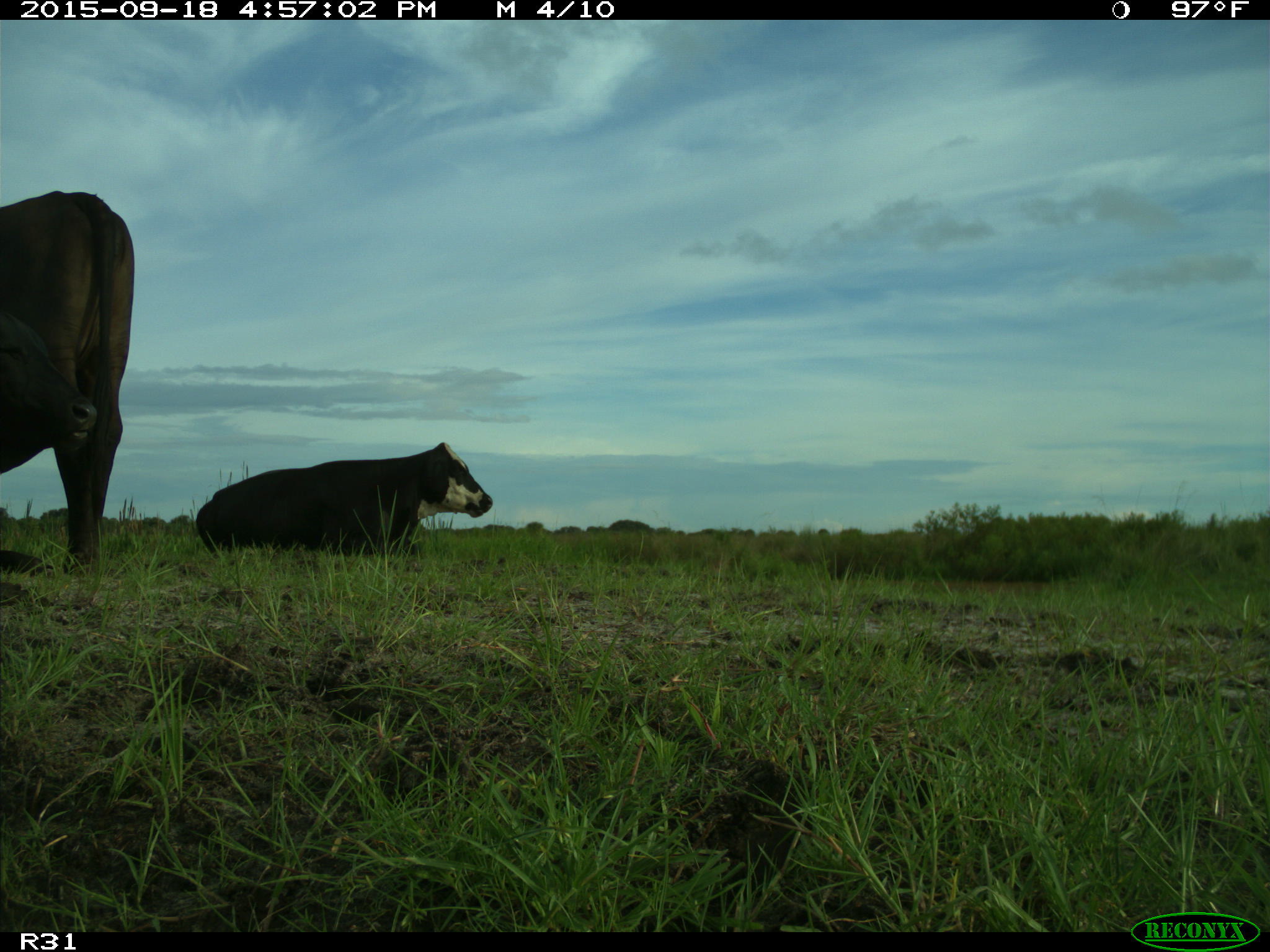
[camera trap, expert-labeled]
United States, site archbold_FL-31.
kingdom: Animalia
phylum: Chordata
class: Mammalia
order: Artiodactyla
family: Bovidae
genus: Bos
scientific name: Bos taurus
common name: domestic cow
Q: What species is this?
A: Bos taurus (domestic cow).